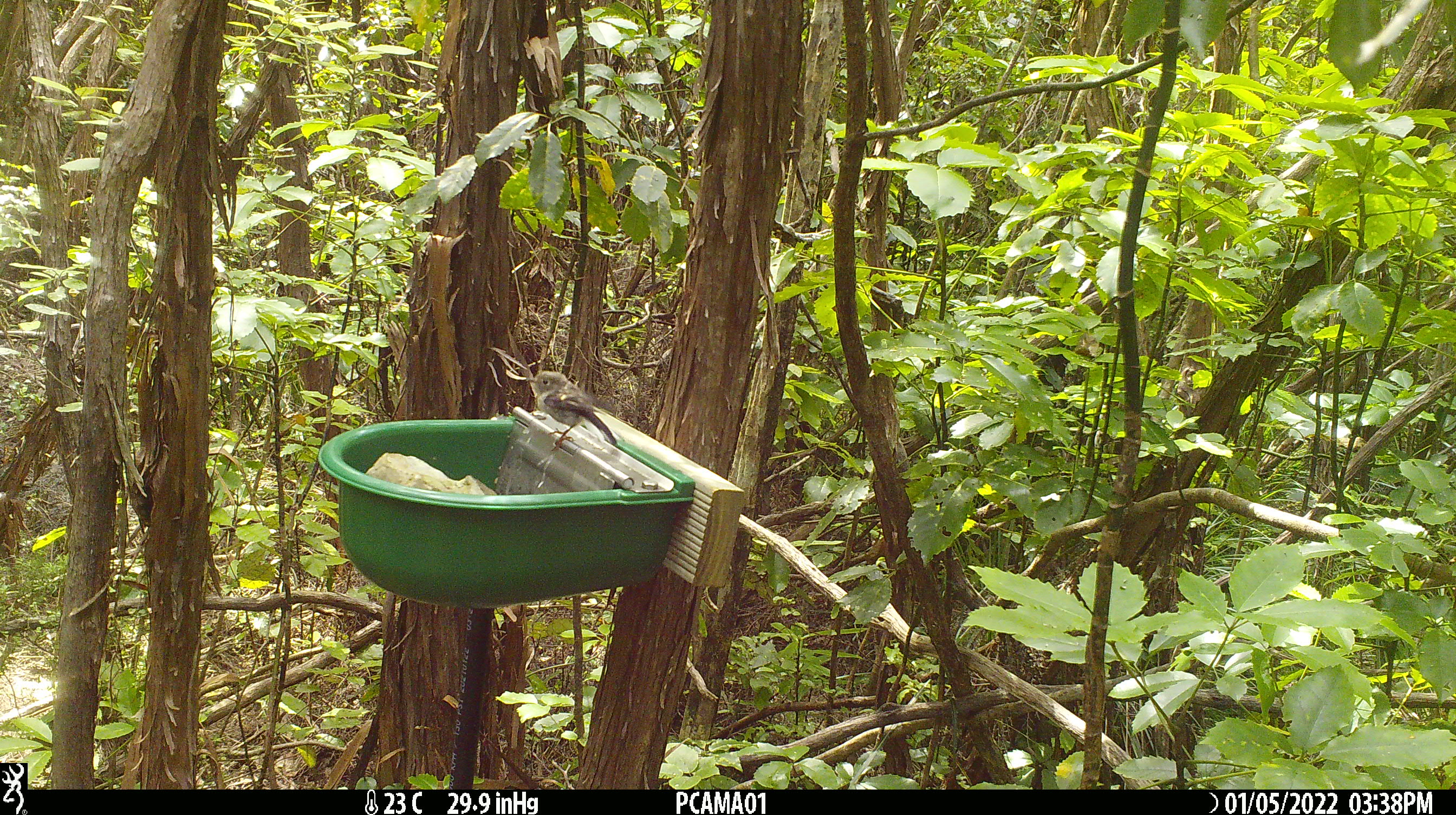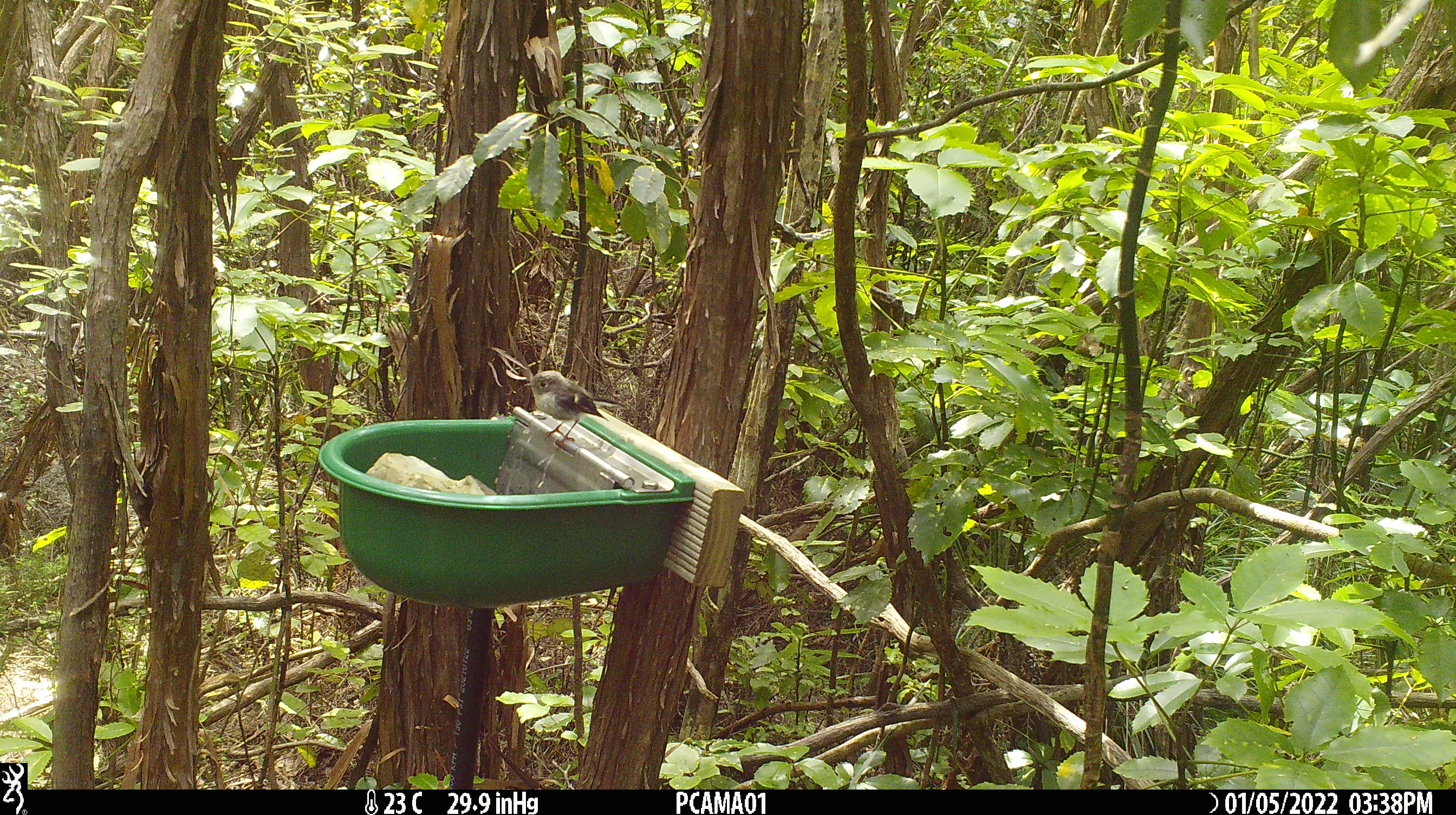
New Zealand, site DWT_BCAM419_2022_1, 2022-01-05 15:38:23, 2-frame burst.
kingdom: Animalia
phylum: Chordata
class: Aves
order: Passeriformes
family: Petroicidae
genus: Petroica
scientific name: Petroica macrocephala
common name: tomtit